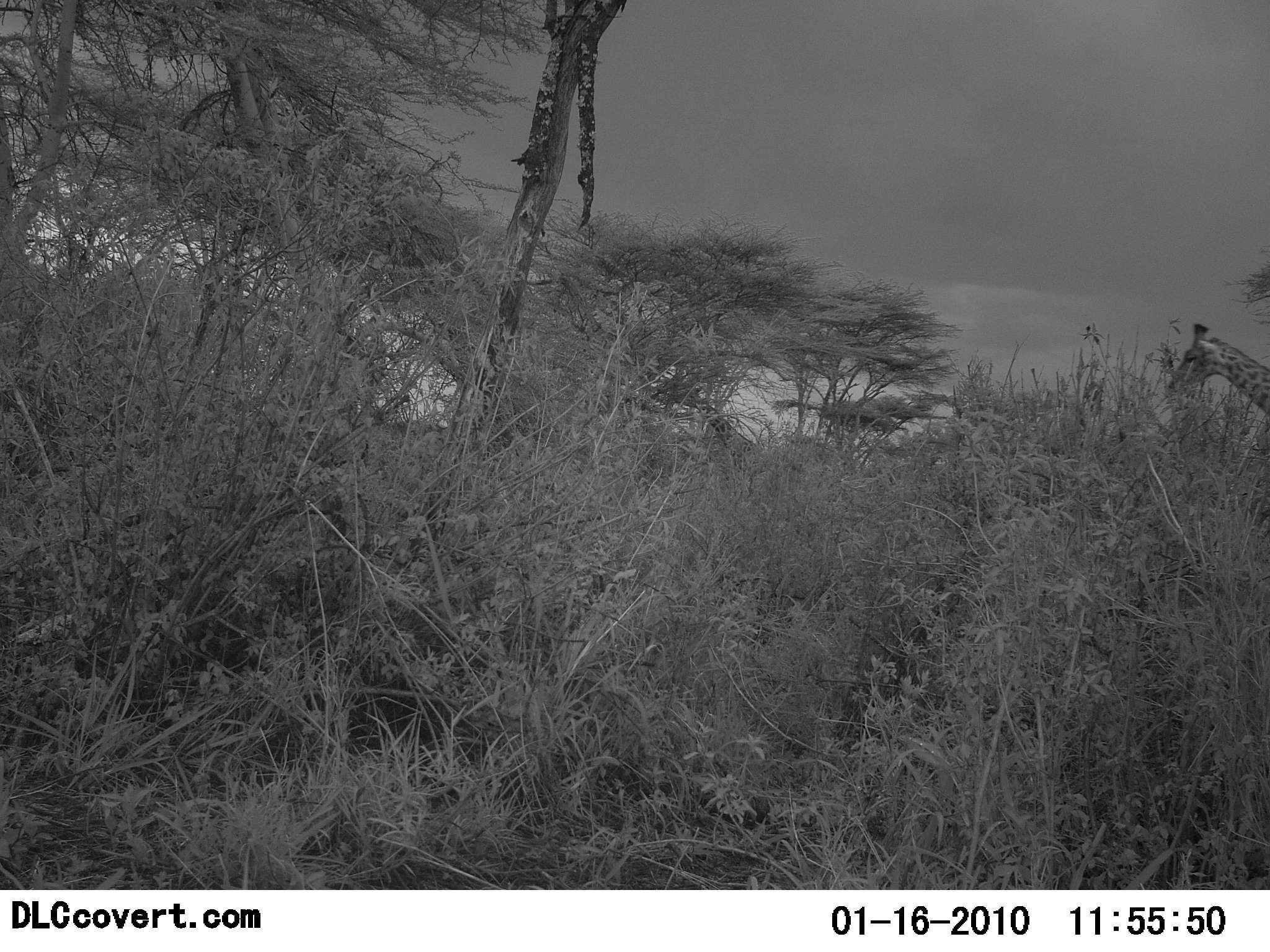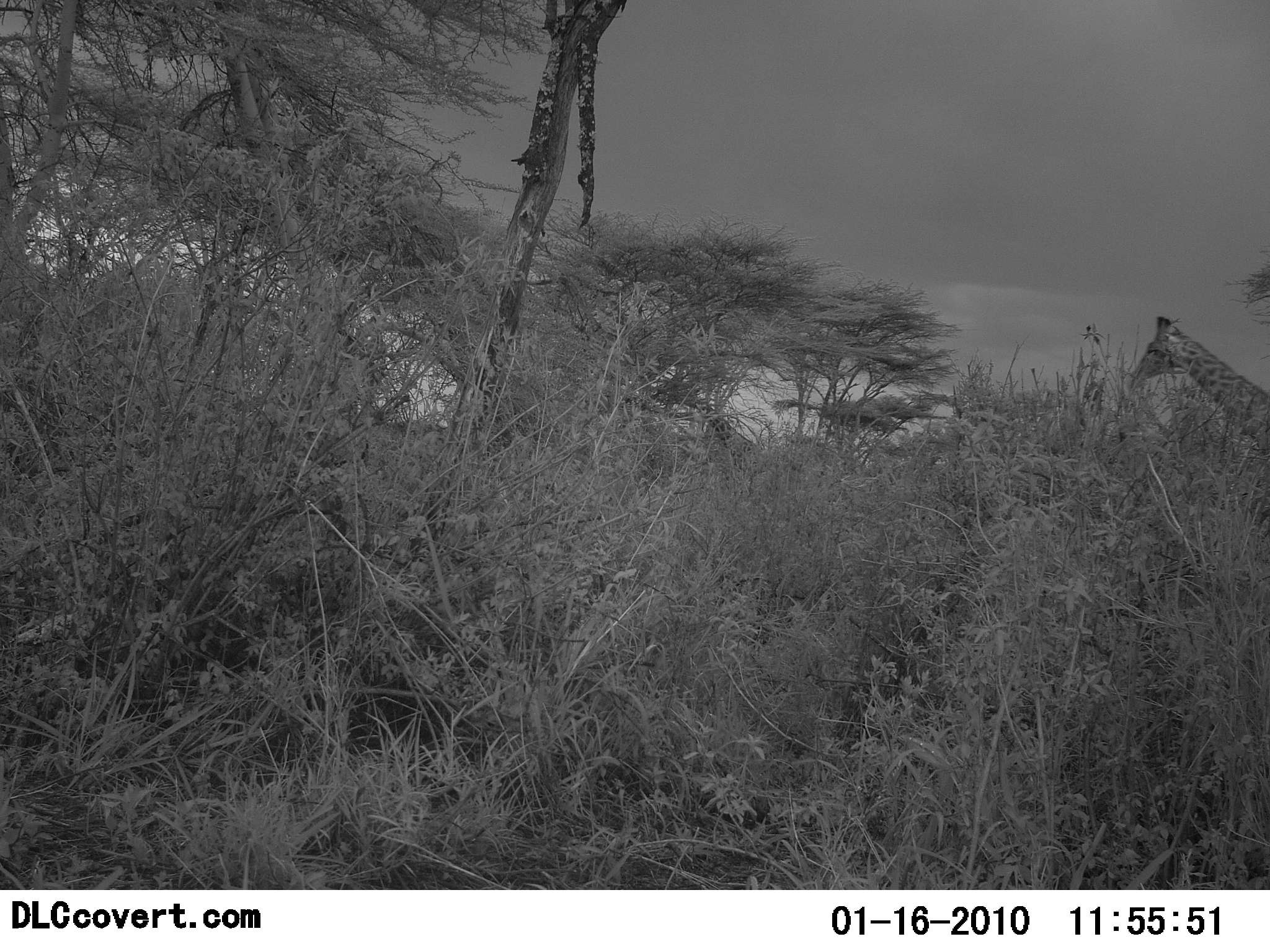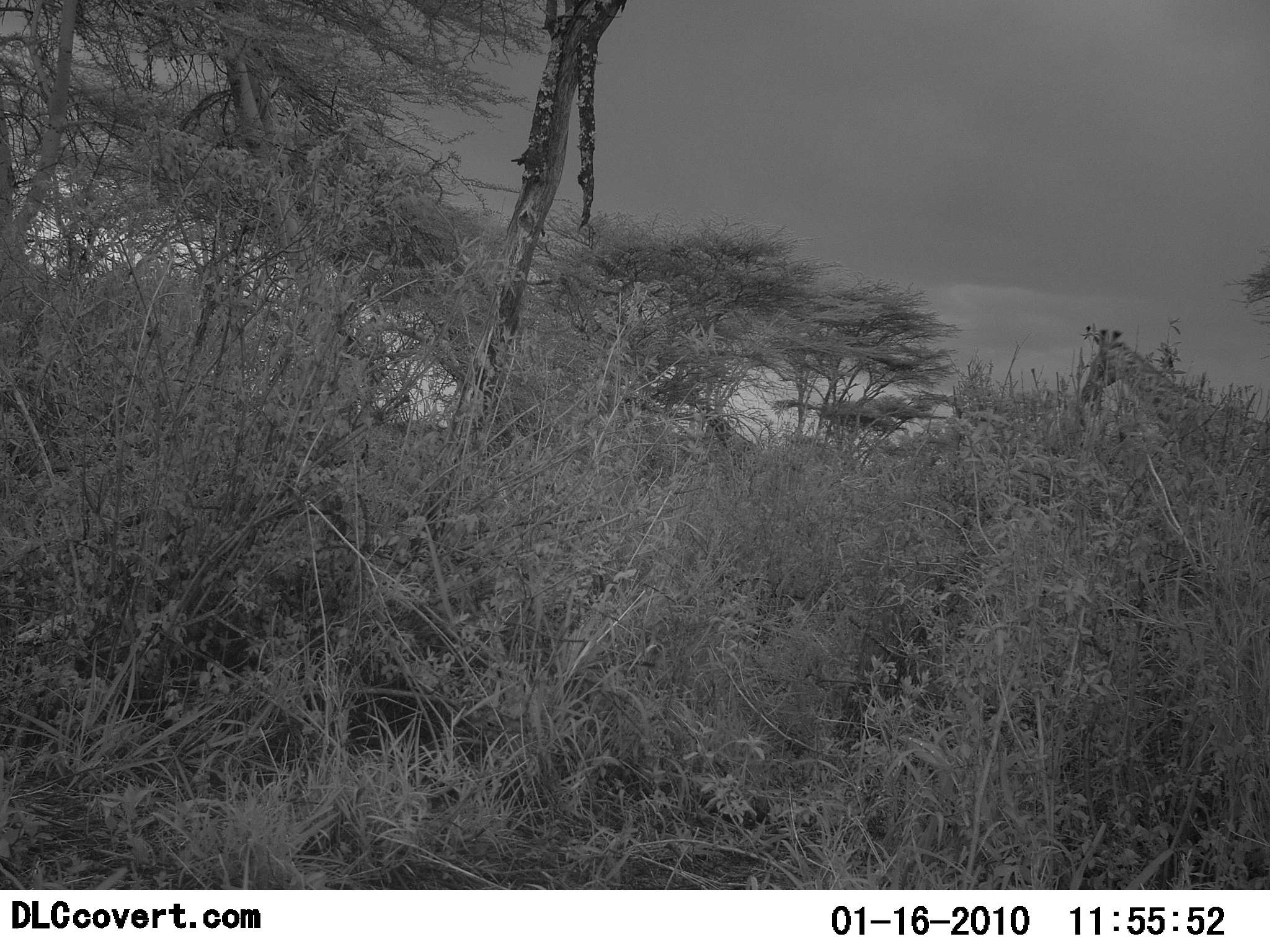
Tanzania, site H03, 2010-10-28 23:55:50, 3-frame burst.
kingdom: Animalia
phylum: Chordata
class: Mammalia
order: Artiodactyla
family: Giraffidae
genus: Giraffa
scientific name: Giraffa camelopardalis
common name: giraffe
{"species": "giraffe (Giraffa camelopardalis)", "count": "1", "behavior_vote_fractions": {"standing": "16%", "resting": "0%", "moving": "79%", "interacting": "0%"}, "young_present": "0%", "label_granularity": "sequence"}